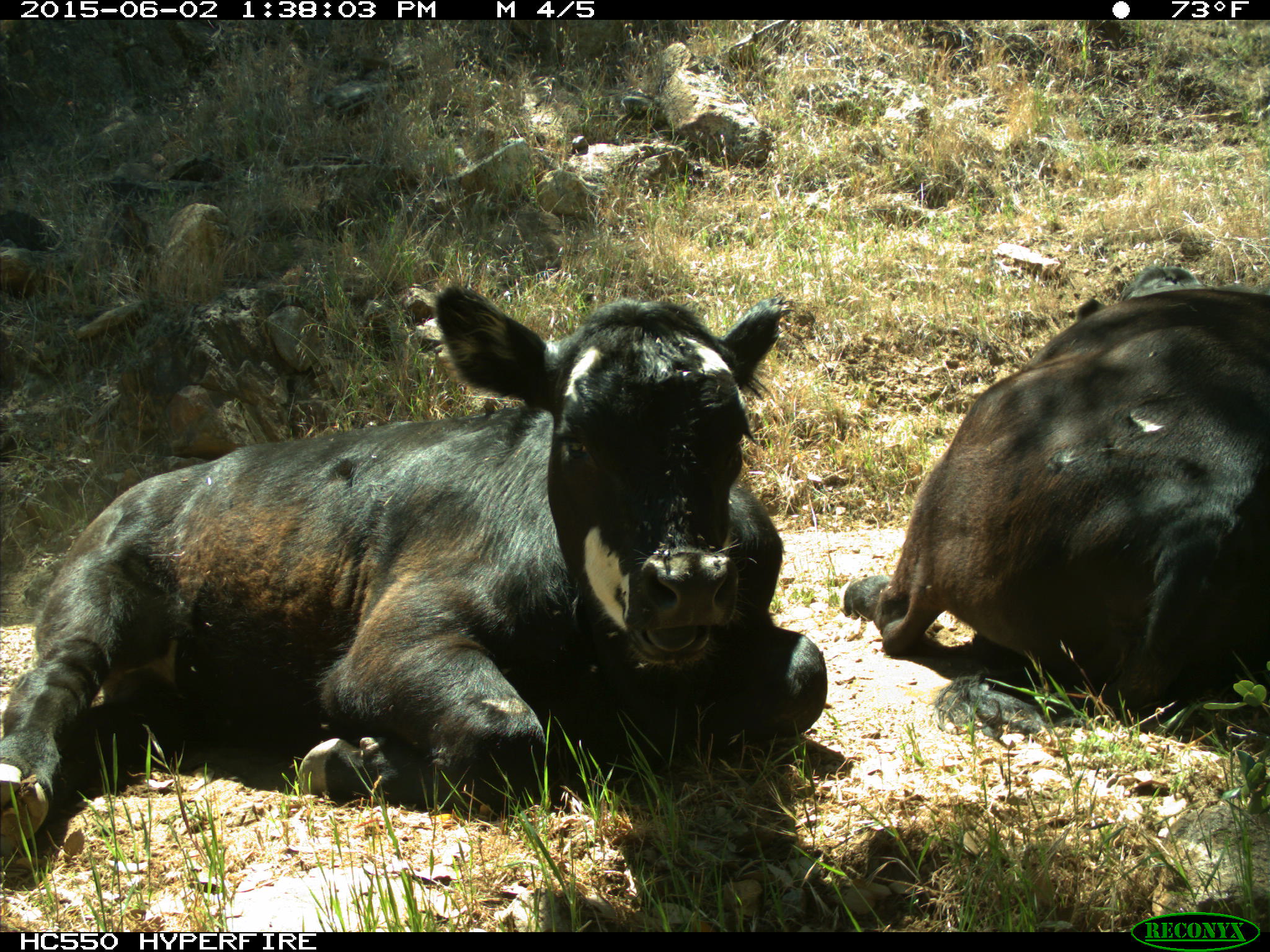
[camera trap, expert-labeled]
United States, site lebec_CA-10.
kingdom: Animalia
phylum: Chordata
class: Mammalia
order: Artiodactyla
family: Bovidae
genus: Bos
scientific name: Bos taurus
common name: domestic cow